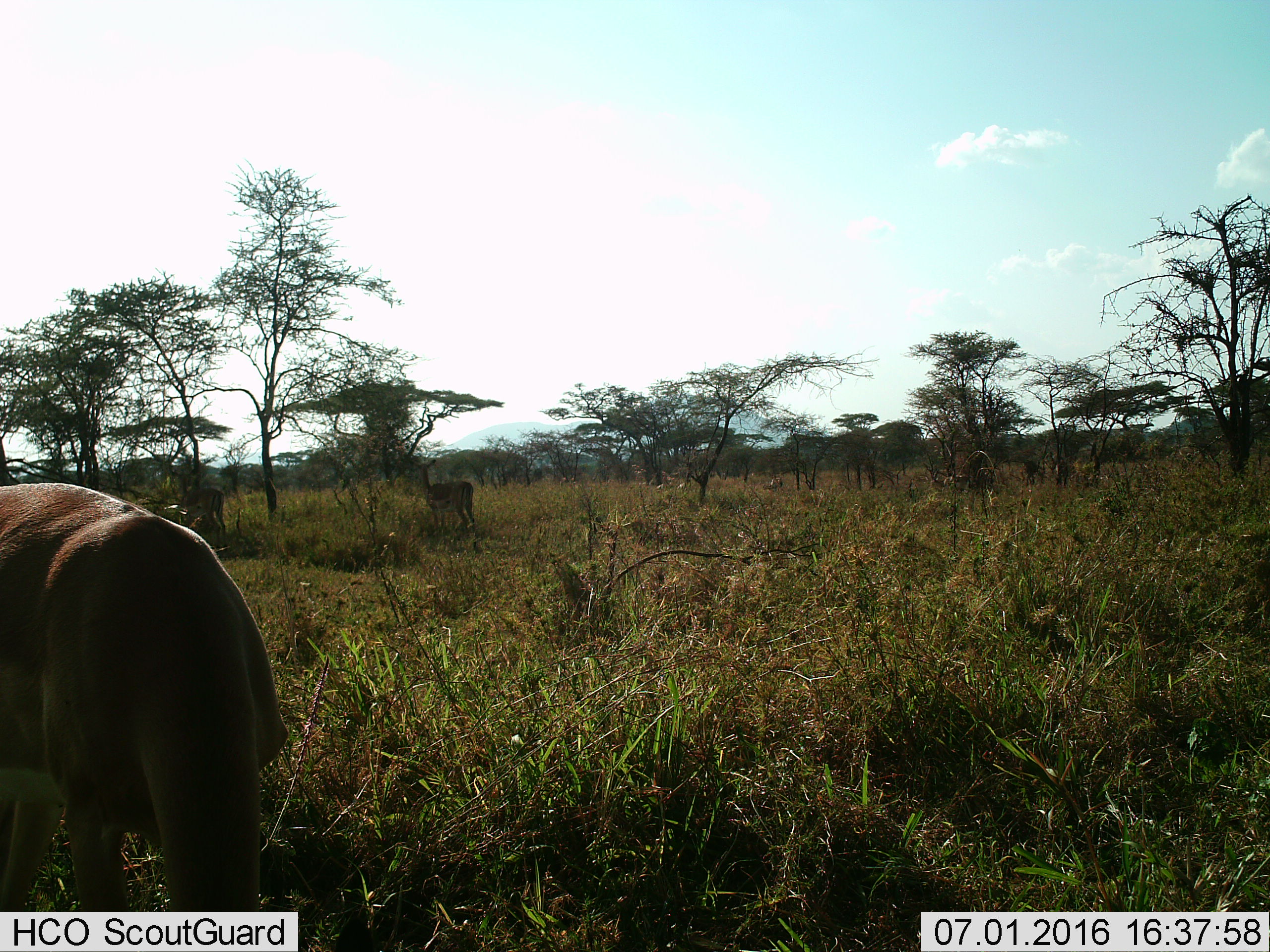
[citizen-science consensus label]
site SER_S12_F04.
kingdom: Animalia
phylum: Chordata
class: Mammalia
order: Artiodactyla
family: Bovidae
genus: Aepyceros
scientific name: Aepyceros melampus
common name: impala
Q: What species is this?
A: Impala (Aepyceros melampus).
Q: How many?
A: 4.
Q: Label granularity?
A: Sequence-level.